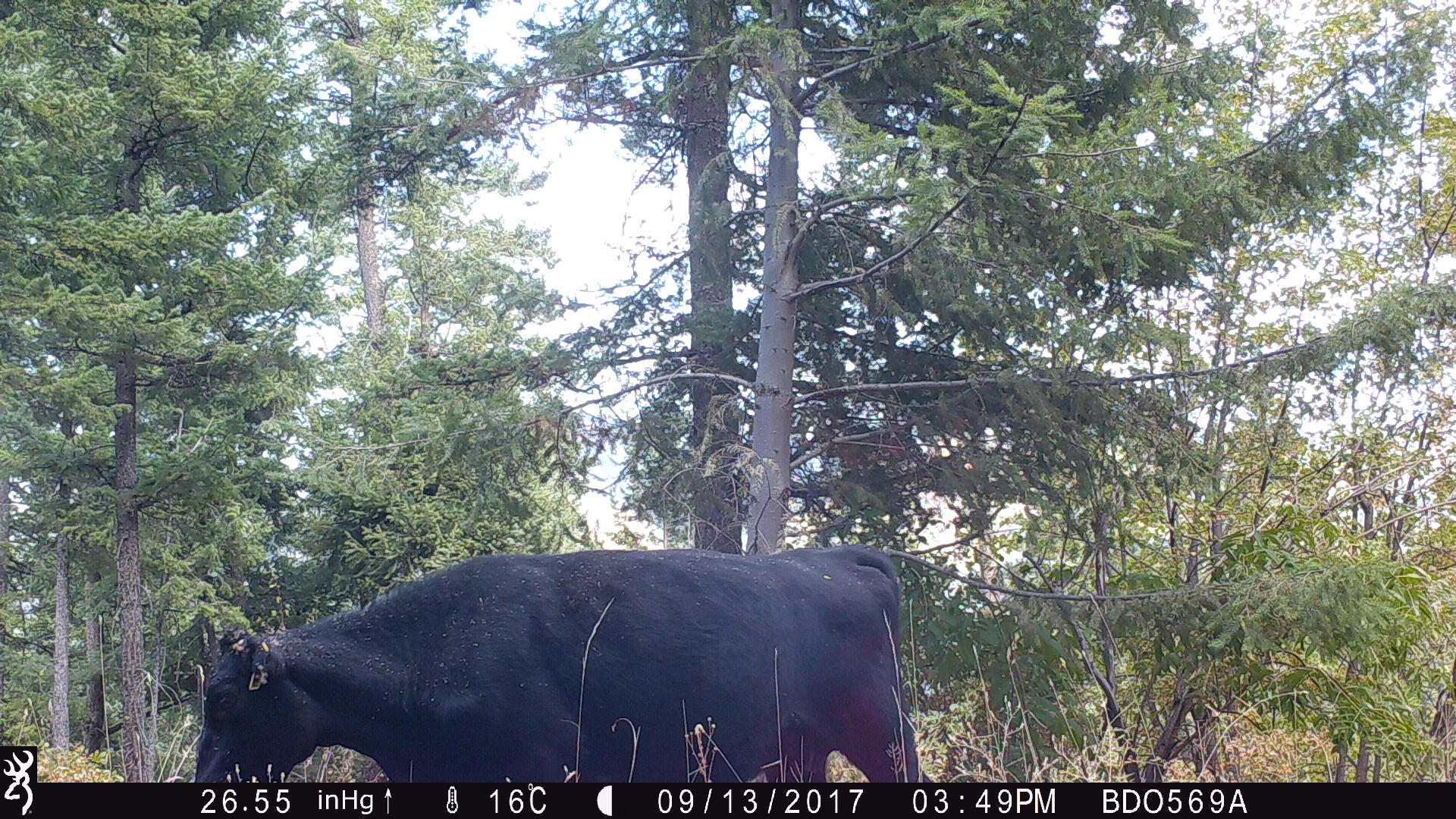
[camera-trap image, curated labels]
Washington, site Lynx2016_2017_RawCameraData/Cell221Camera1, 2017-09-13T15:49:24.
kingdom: Animalia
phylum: Chordata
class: Mammalia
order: Artiodactyla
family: Bovidae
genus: Bos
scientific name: Bos taurus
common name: domestic cattle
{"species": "domestic cattle (Bos taurus)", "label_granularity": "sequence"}